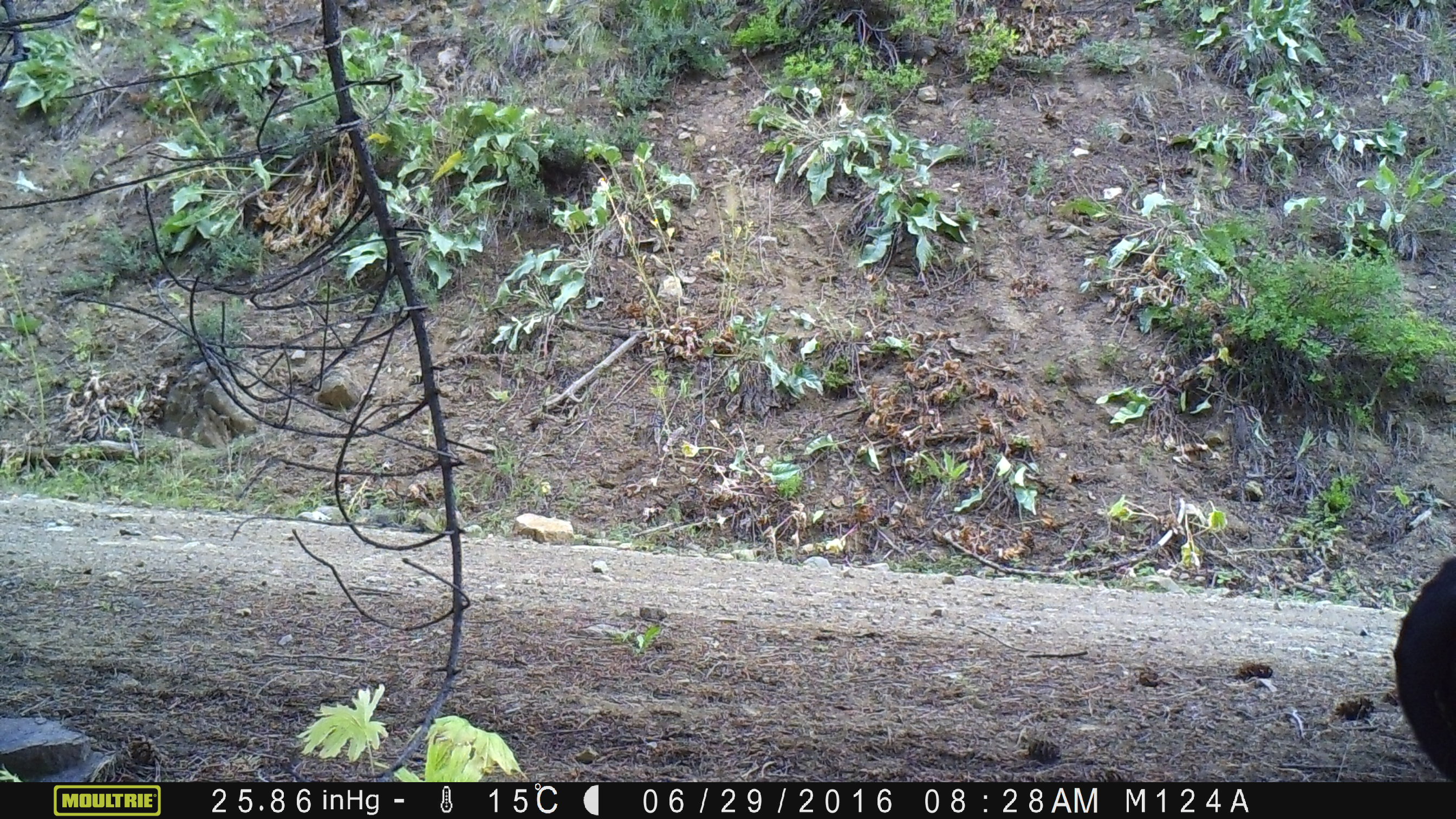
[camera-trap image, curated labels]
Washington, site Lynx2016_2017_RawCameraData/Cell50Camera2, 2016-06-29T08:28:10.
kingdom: Animalia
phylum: Chordata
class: Mammalia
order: Artiodactyla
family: Bovidae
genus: Bos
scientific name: Bos taurus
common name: domestic cattle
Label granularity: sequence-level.